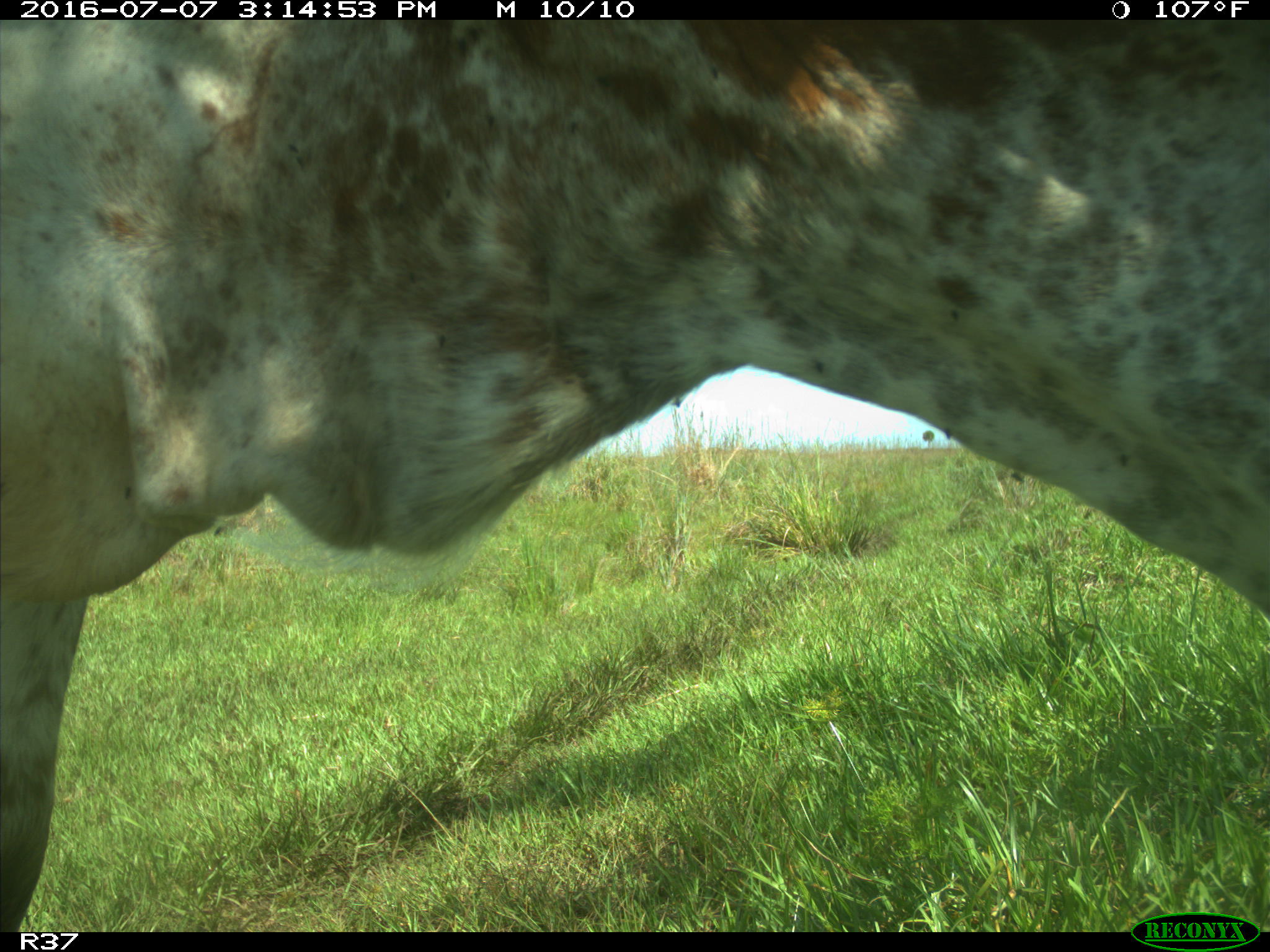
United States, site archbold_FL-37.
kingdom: Animalia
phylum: Chordata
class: Mammalia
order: Artiodactyla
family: Bovidae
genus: Bos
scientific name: Bos taurus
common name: domestic cow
Bos taurus (domestic cow).